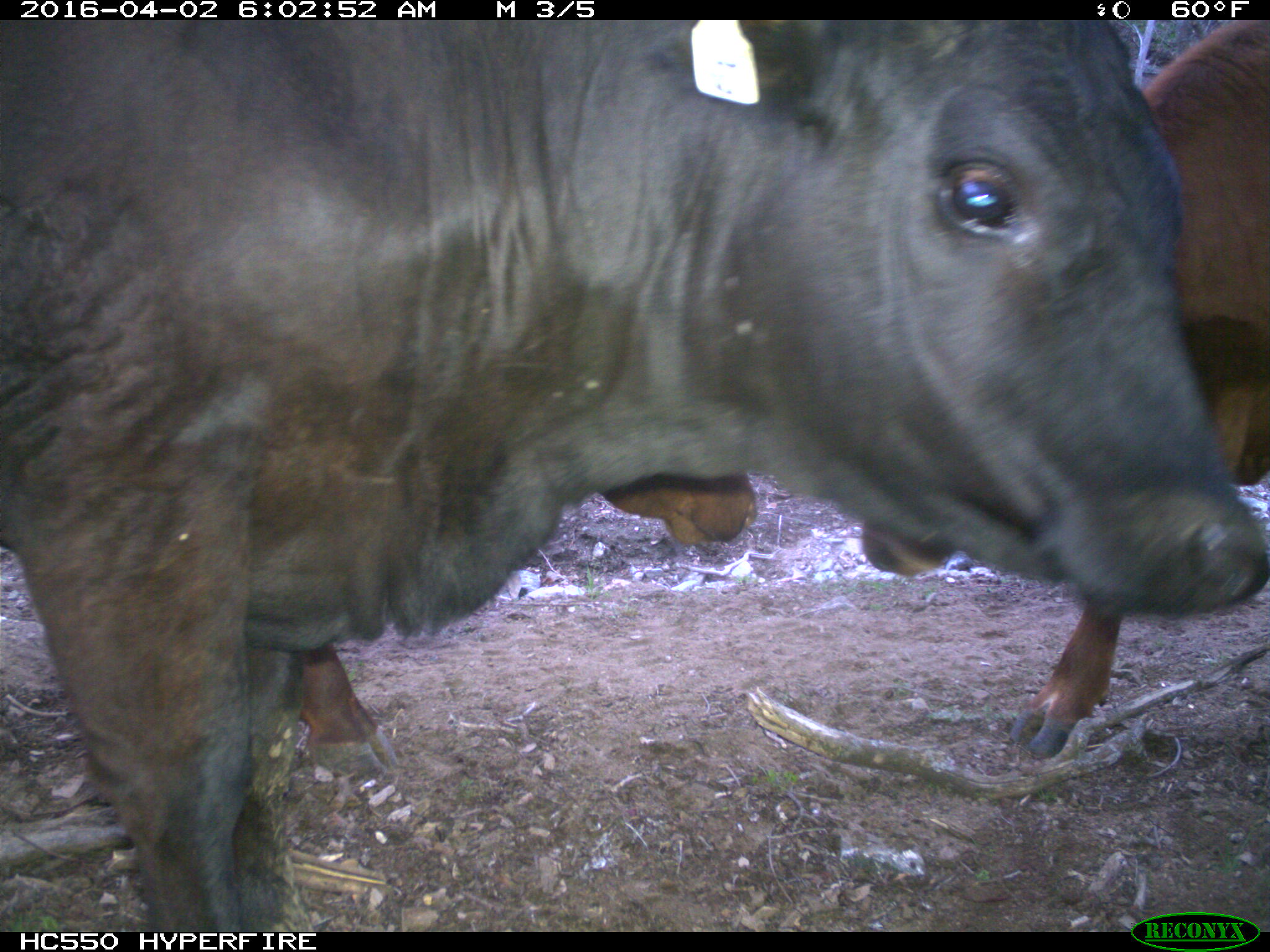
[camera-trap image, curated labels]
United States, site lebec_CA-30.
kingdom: Animalia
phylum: Chordata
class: Mammalia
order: Artiodactyla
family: Bovidae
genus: Bos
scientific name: Bos taurus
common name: domestic cow